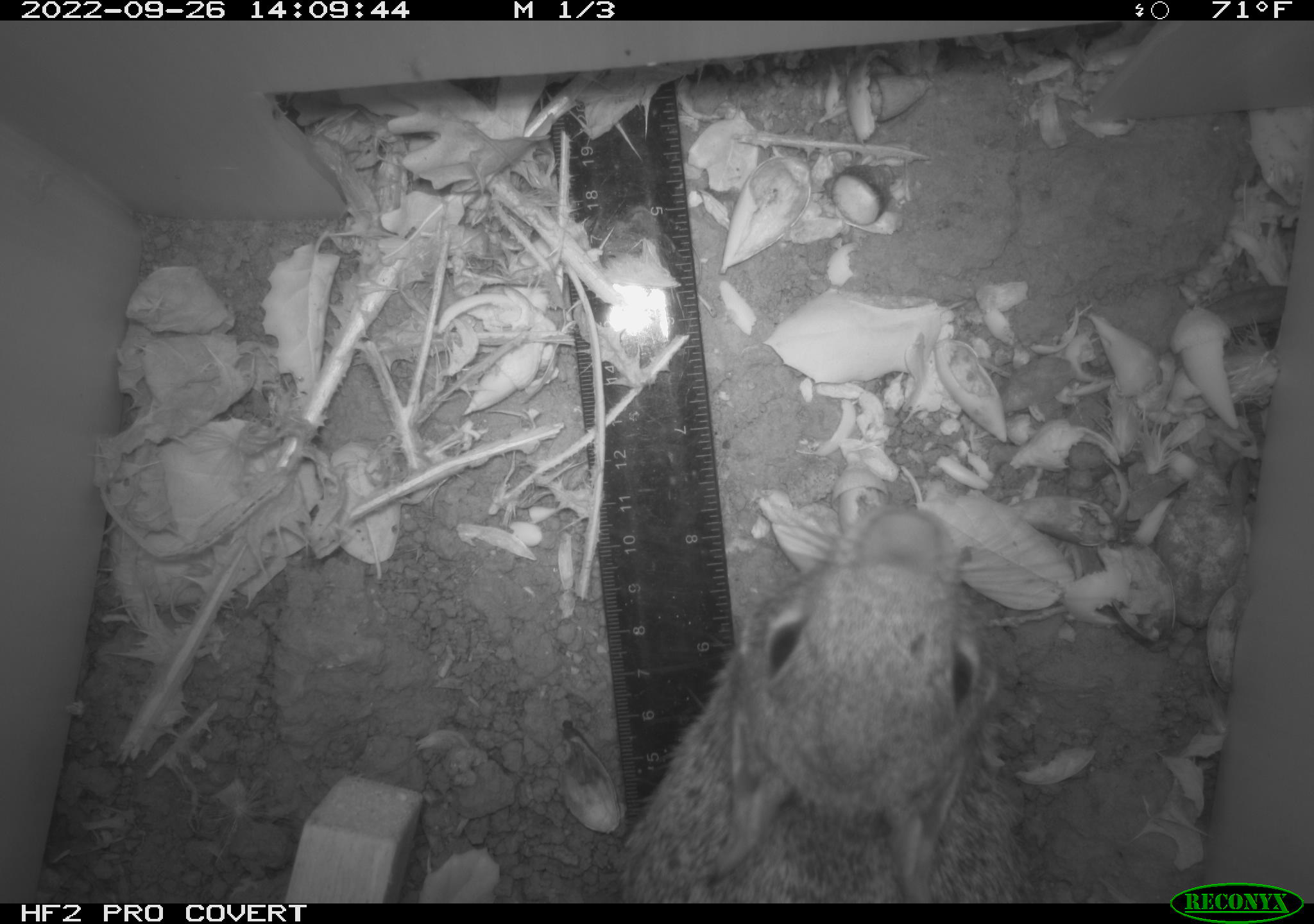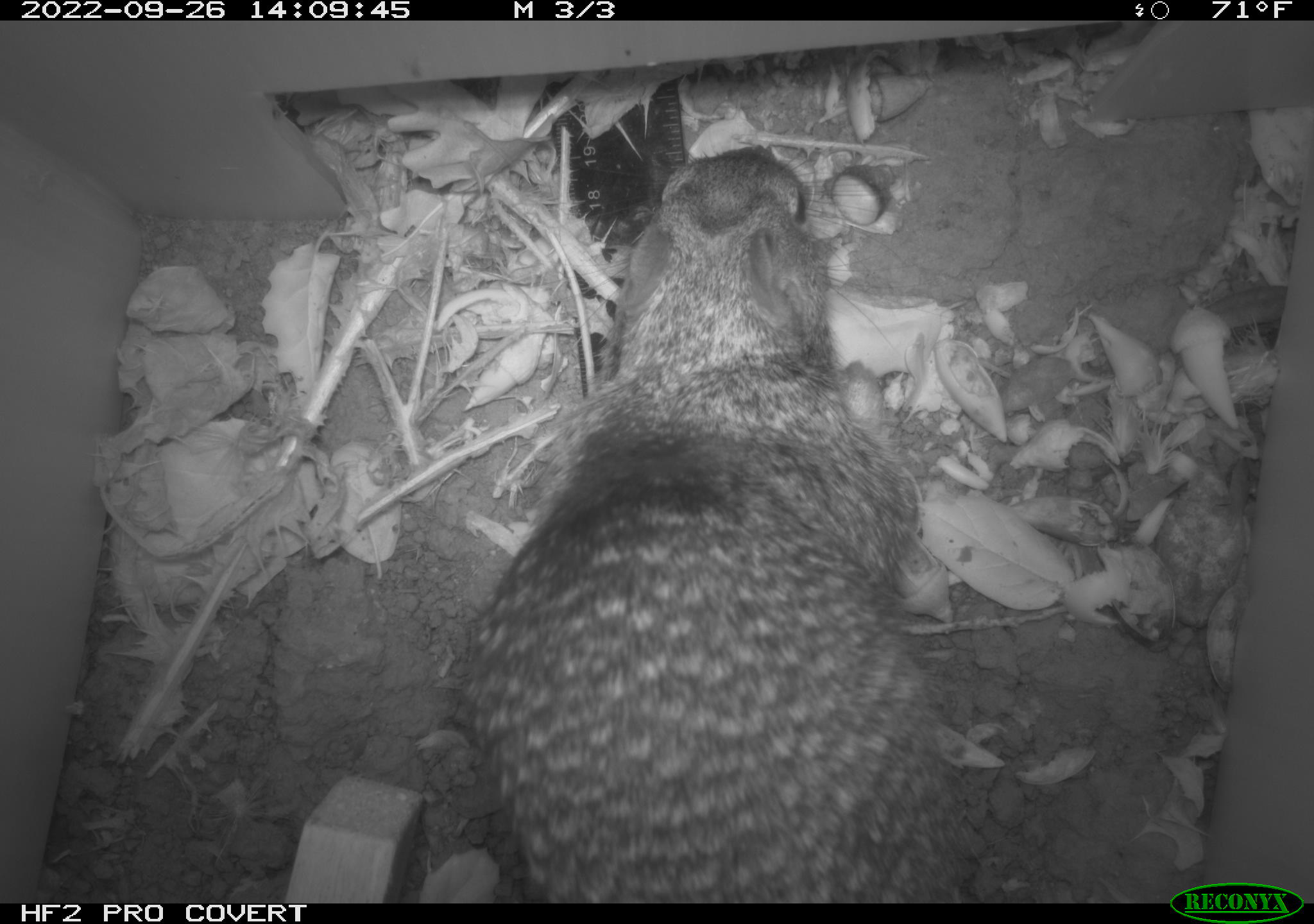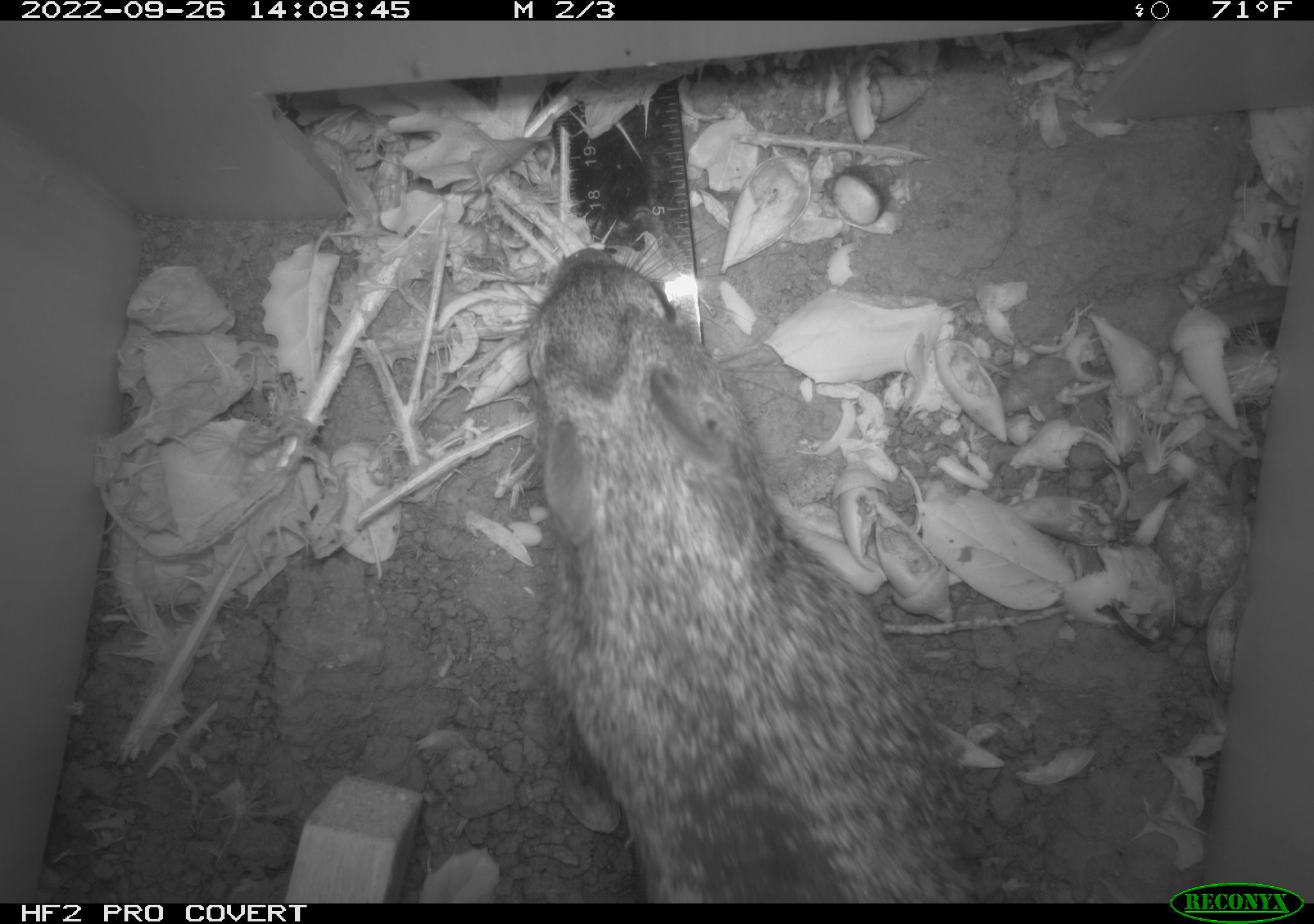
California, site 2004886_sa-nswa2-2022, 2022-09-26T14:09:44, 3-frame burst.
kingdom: Animalia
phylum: Chordata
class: Mammalia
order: Rodentia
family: Sciuridae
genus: Otospermophilus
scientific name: Otospermophilus beecheyi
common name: california ground squirrel